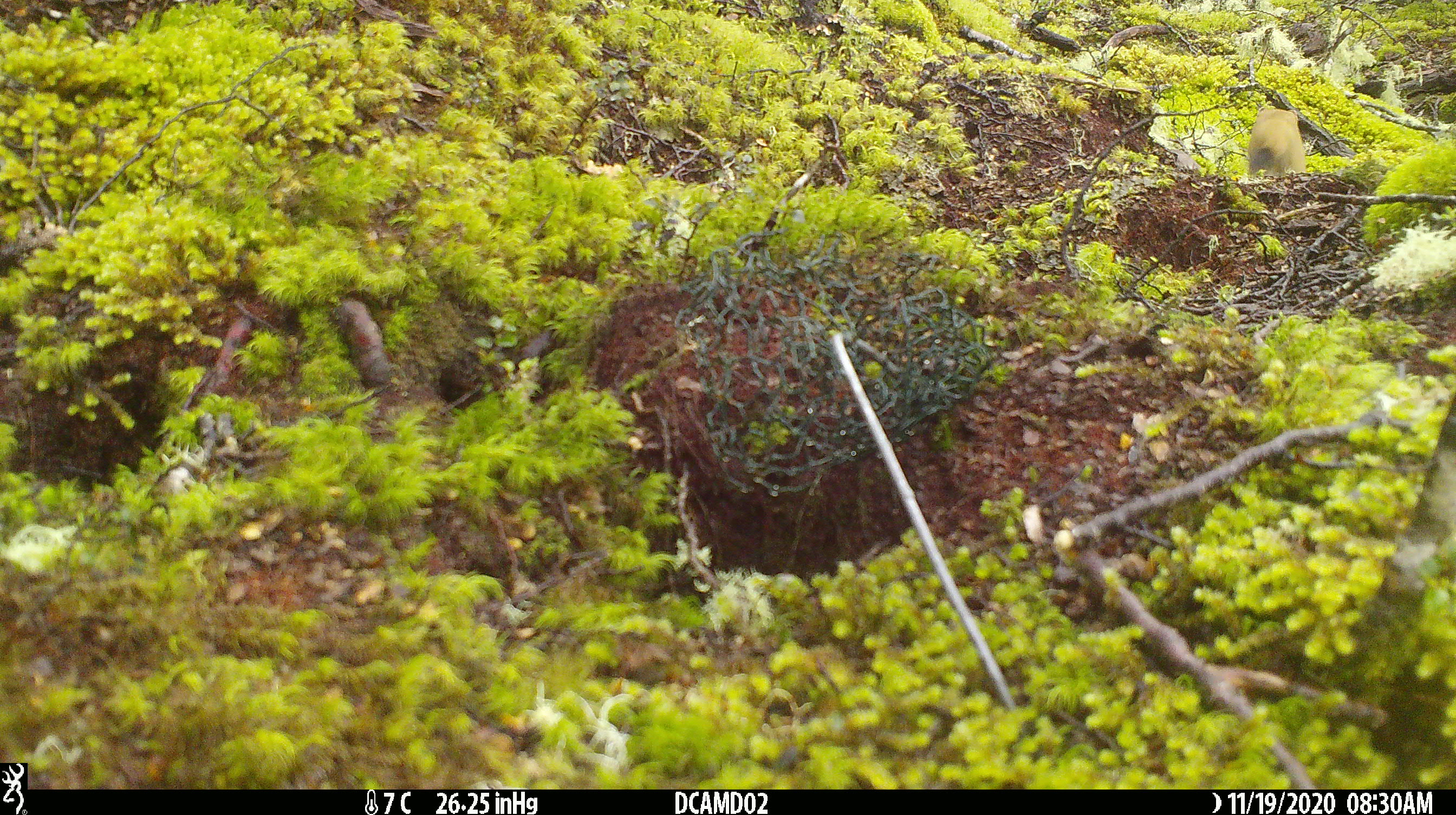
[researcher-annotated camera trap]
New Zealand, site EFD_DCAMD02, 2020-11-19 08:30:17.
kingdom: Animalia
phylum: Chordata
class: Mammalia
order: Carnivora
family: Mustelidae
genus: Mustela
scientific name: Mustela erminea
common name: stoat